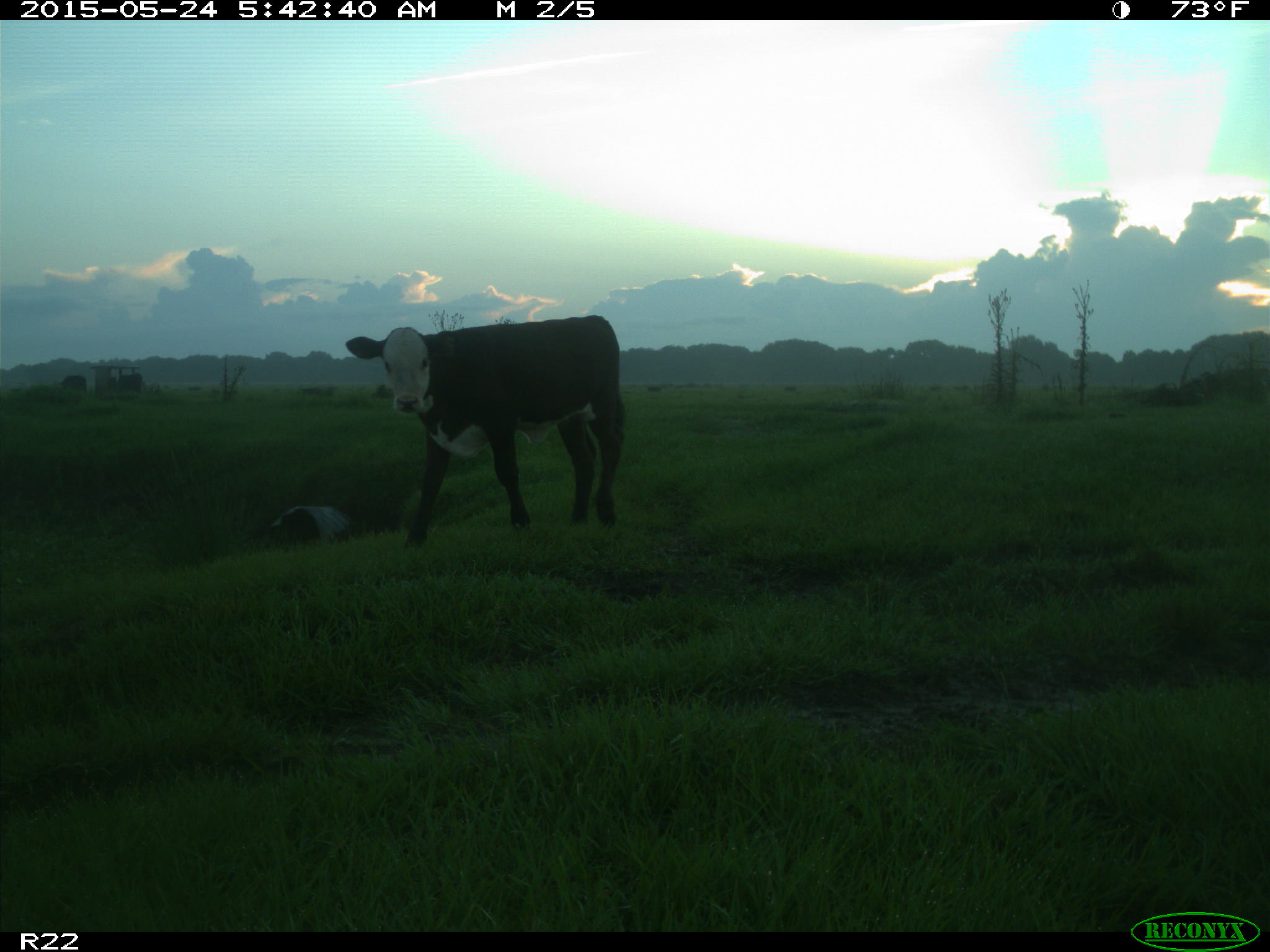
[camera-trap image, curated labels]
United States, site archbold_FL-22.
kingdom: Animalia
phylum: Chordata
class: Mammalia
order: Artiodactyla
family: Bovidae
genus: Bos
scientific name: Bos taurus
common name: domestic cow